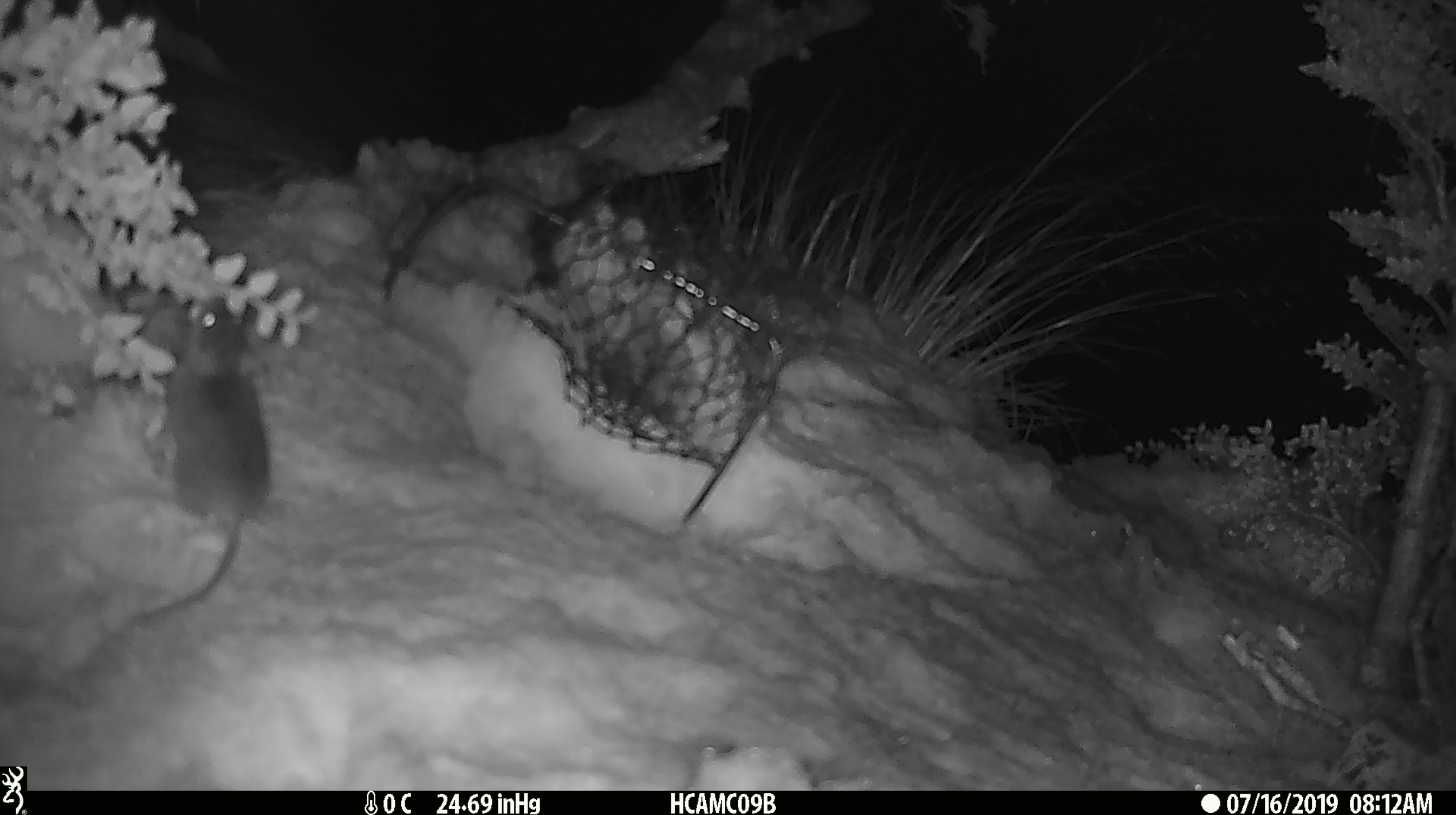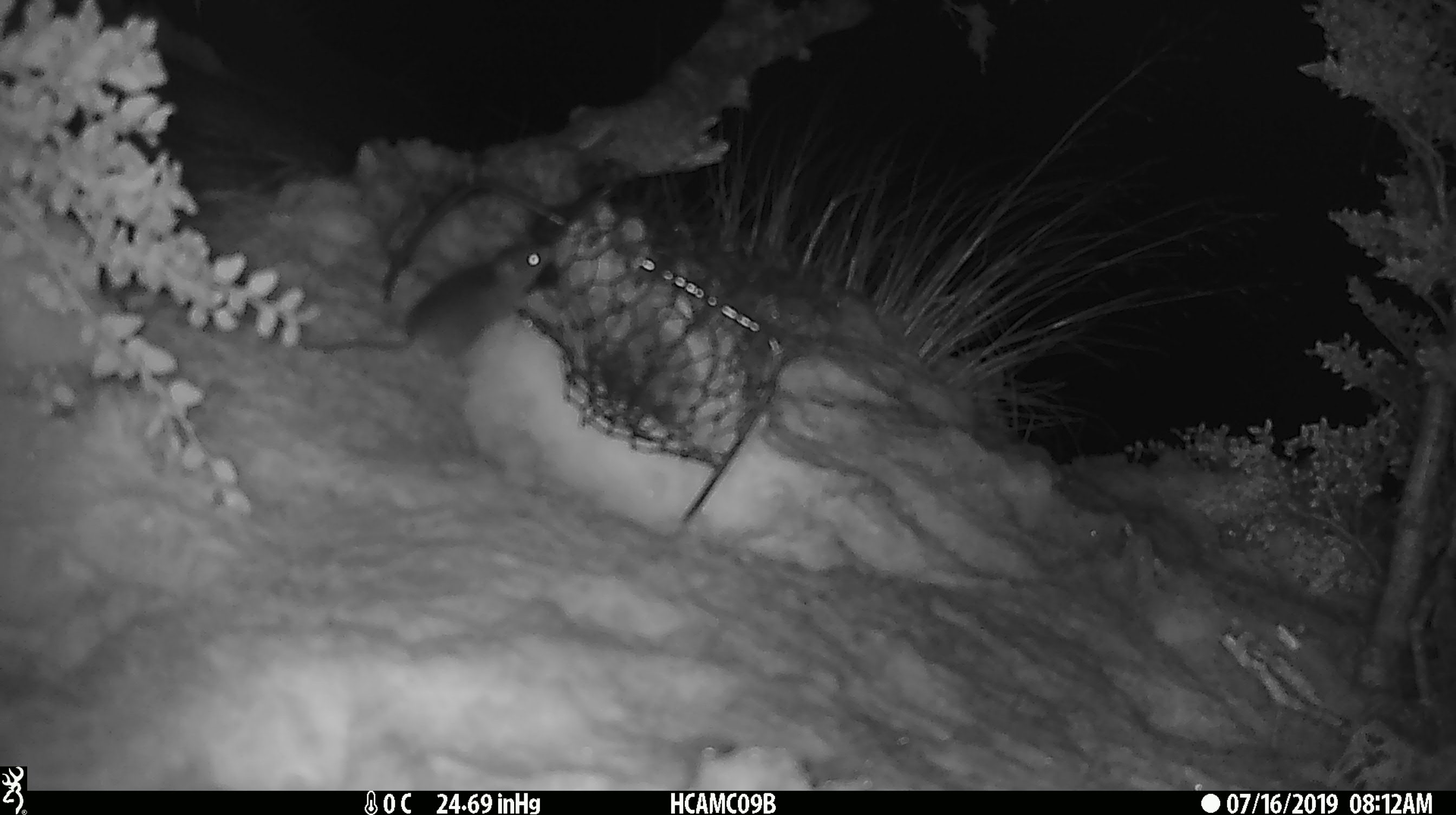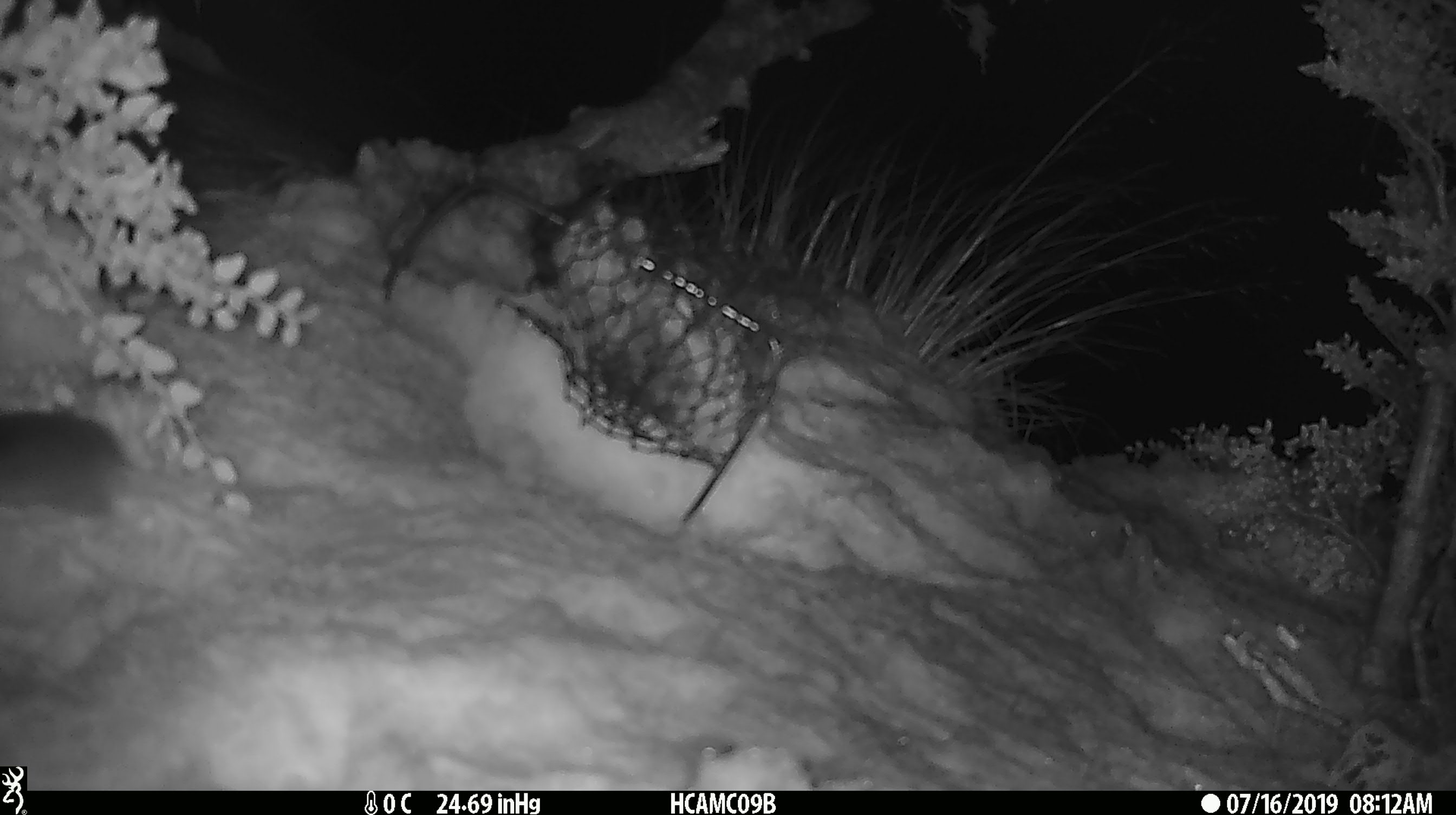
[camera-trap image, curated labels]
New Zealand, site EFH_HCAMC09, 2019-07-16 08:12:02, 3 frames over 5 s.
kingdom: Animalia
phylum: Chordata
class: Mammalia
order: Rodentia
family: Muridae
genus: Mus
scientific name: Mus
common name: mouse